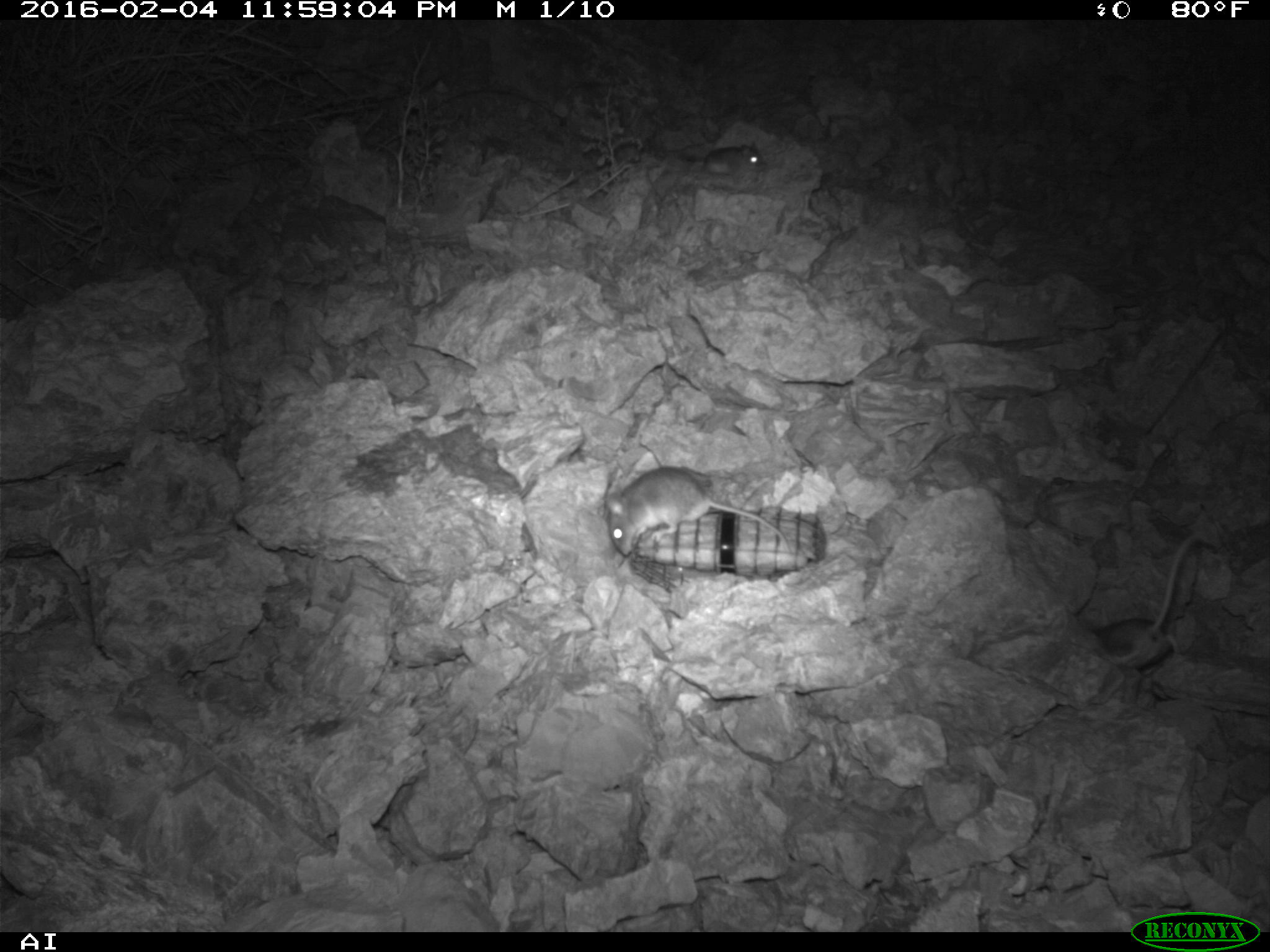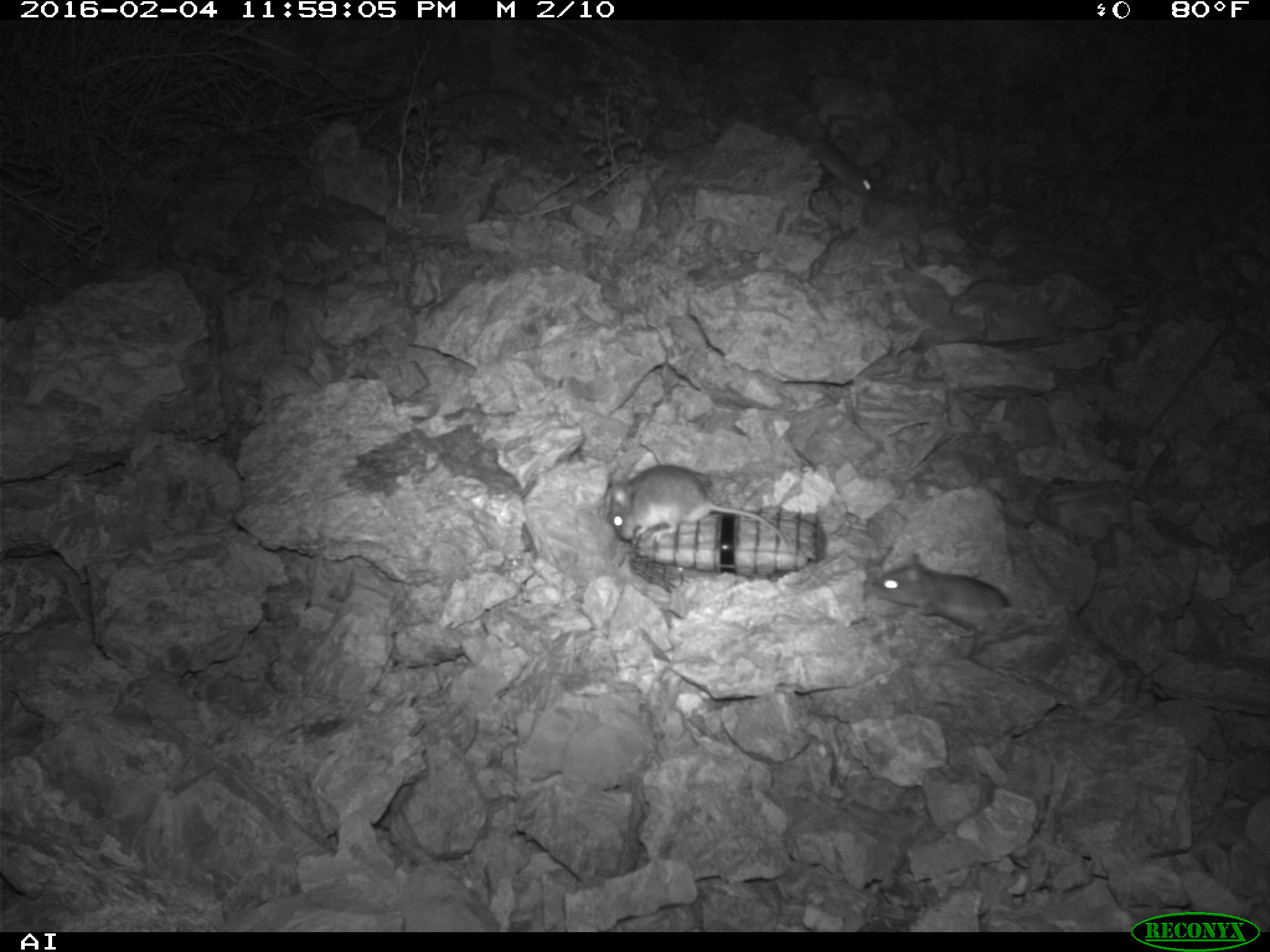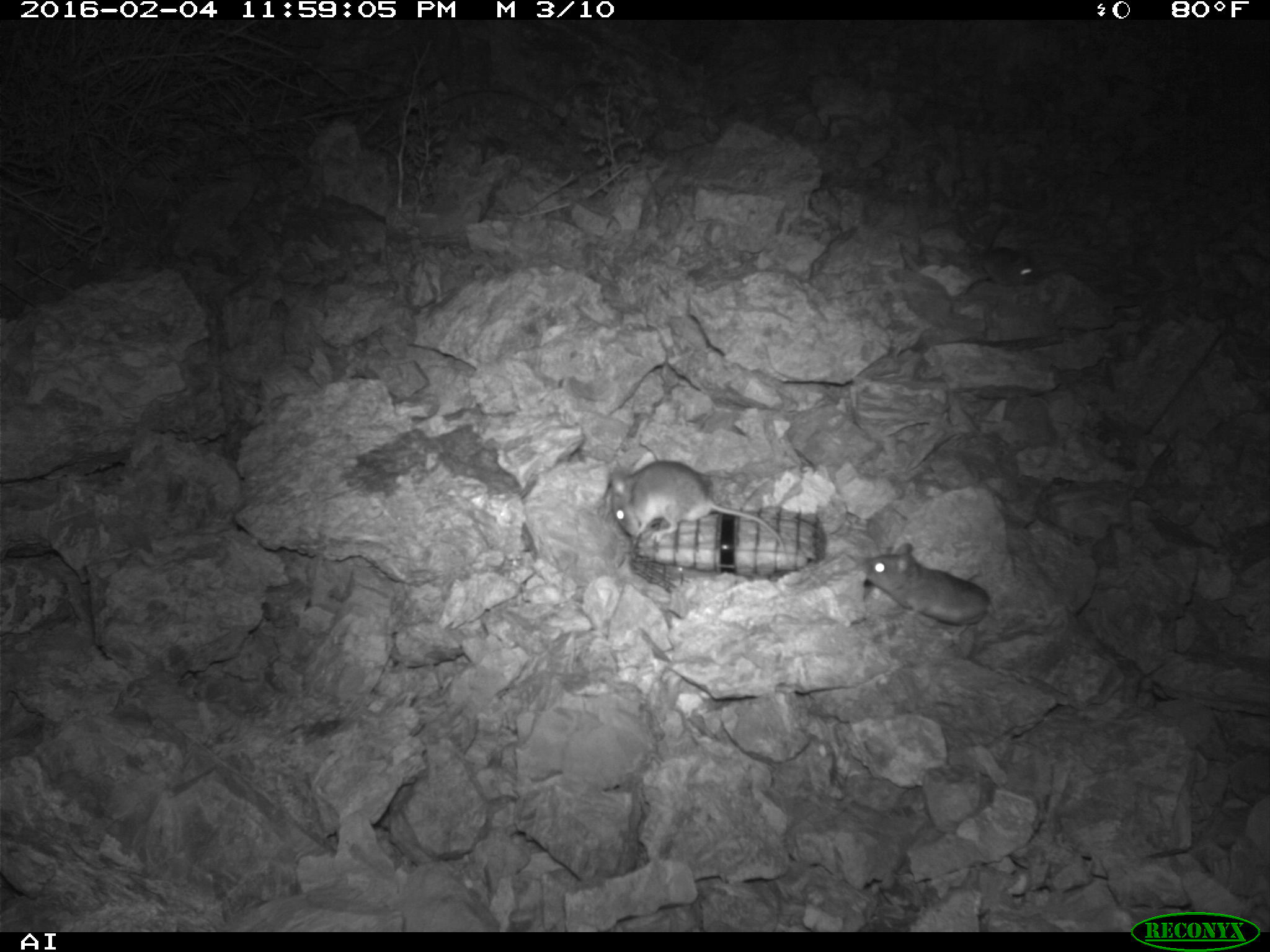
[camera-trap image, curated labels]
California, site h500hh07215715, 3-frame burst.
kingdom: Animalia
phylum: Chordata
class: Mammalia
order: Rodentia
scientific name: Rodentia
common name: rodent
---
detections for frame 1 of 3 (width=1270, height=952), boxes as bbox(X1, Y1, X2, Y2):
rodent: bbox(605, 465, 792, 556); bbox(1093, 531, 1201, 667); bbox(678, 141, 768, 175)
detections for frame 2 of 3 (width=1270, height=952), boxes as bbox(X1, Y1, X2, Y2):
rodent: bbox(608, 464, 789, 550); bbox(869, 552, 1010, 633); bbox(803, 126, 873, 196)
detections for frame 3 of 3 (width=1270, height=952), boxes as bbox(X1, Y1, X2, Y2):
rodent: bbox(602, 461, 787, 551); bbox(856, 542, 990, 629); bbox(962, 225, 1039, 282)